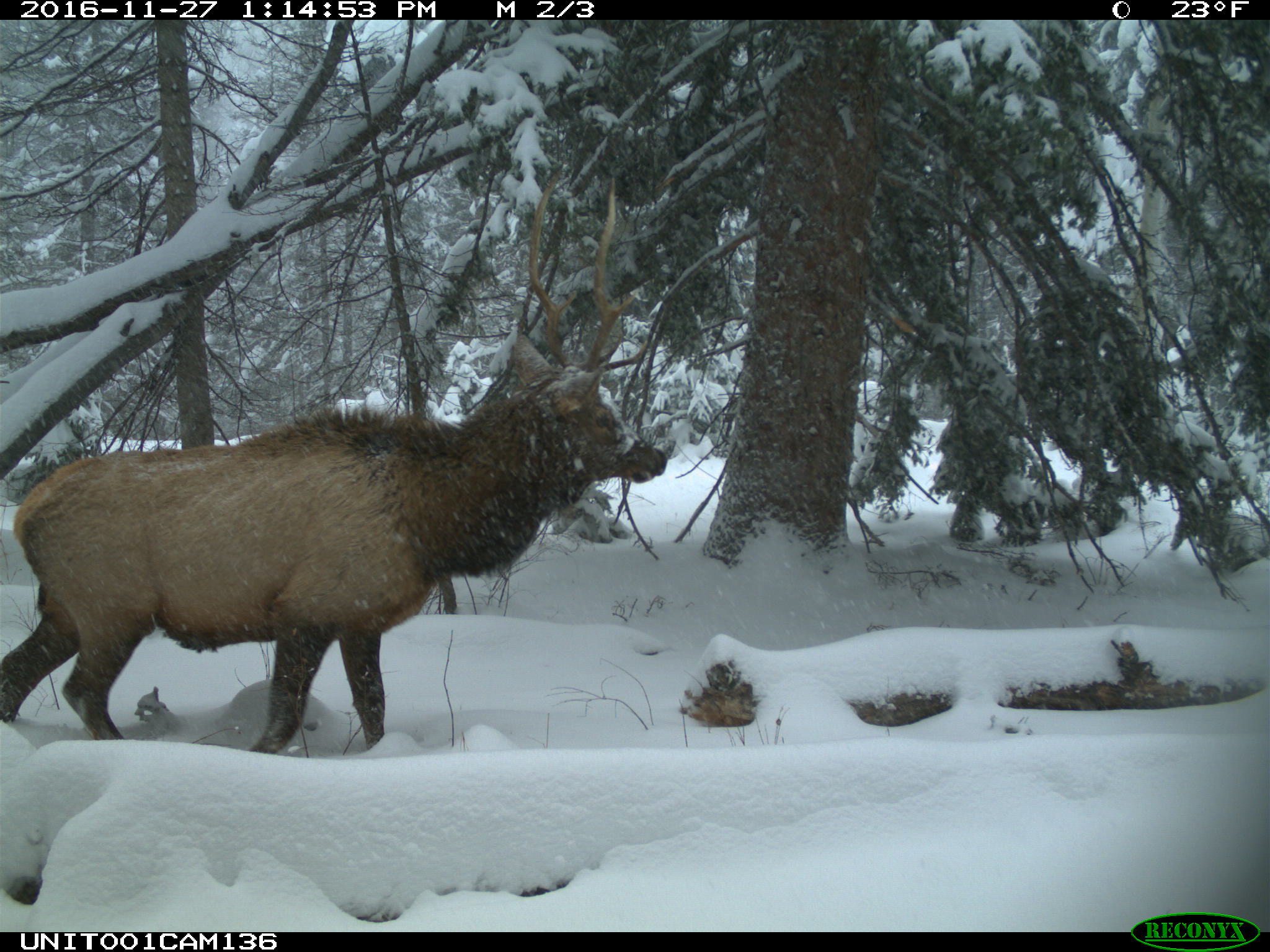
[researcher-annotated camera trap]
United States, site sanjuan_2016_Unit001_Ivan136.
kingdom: Animalia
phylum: Chordata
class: Mammalia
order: Artiodactyla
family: Cervidae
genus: Cervus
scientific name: Cervus elaphus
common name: red deer